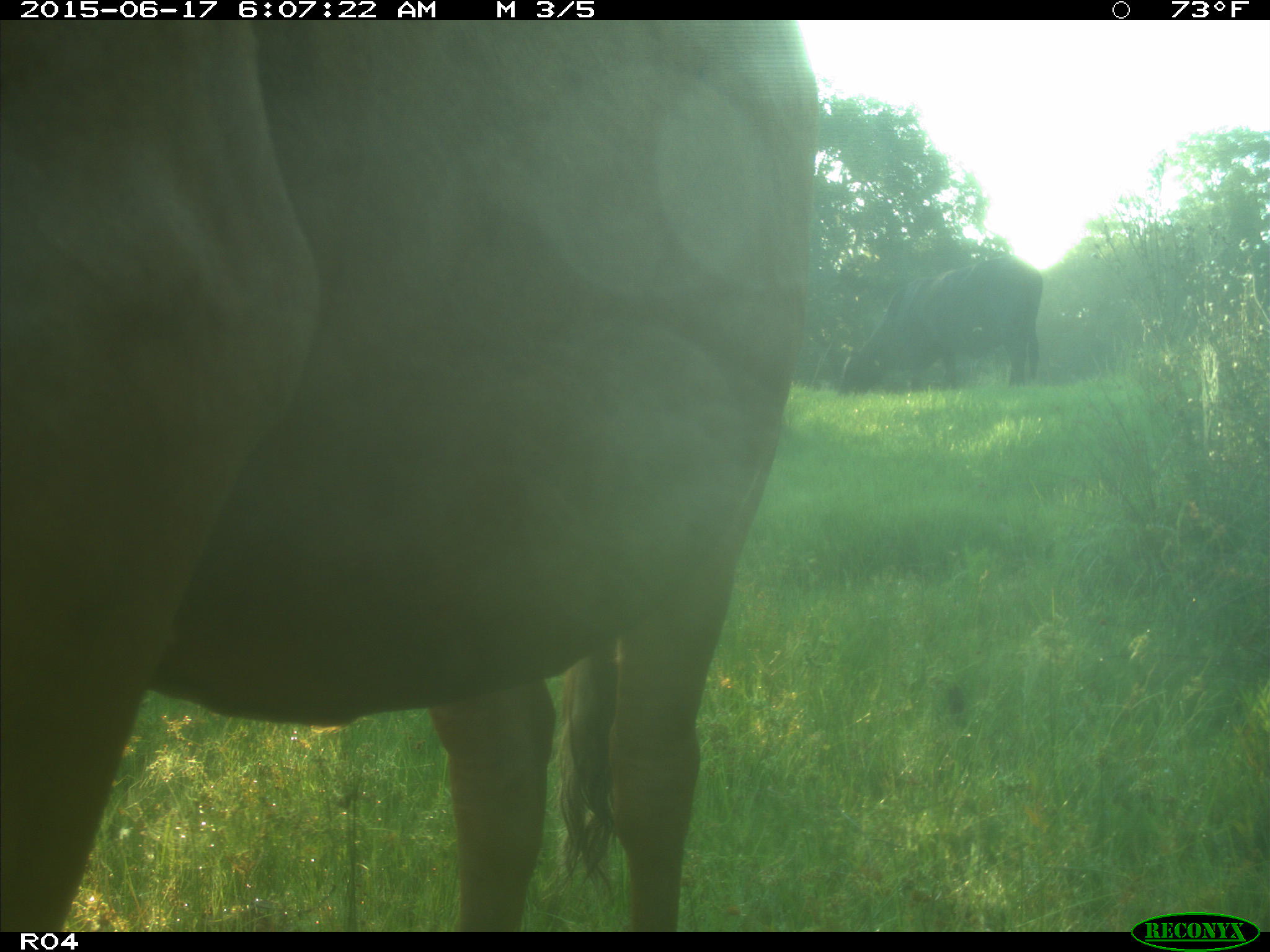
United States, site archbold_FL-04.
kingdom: Animalia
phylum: Chordata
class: Mammalia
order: Artiodactyla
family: Bovidae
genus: Bos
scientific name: Bos taurus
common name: domestic cow